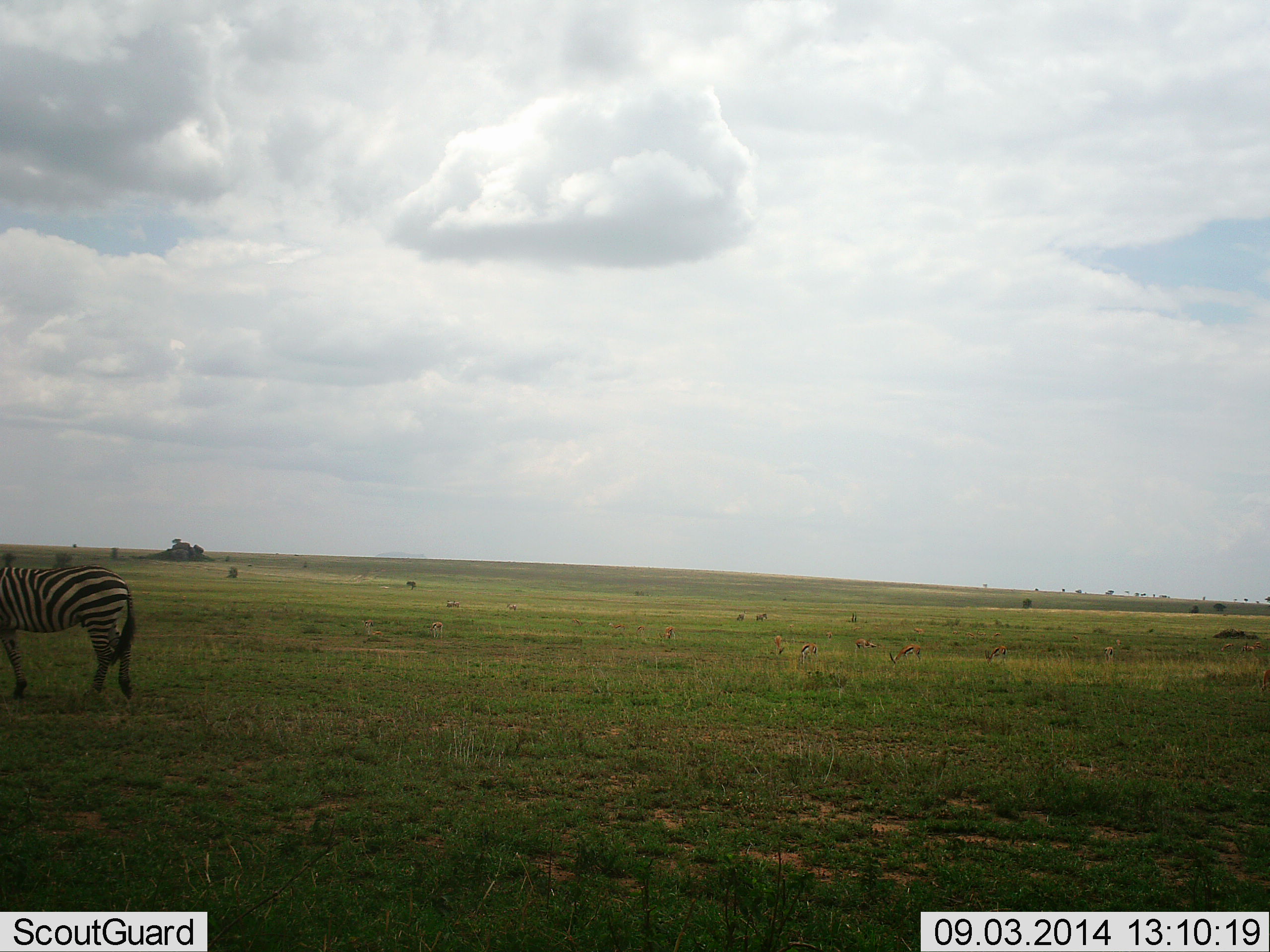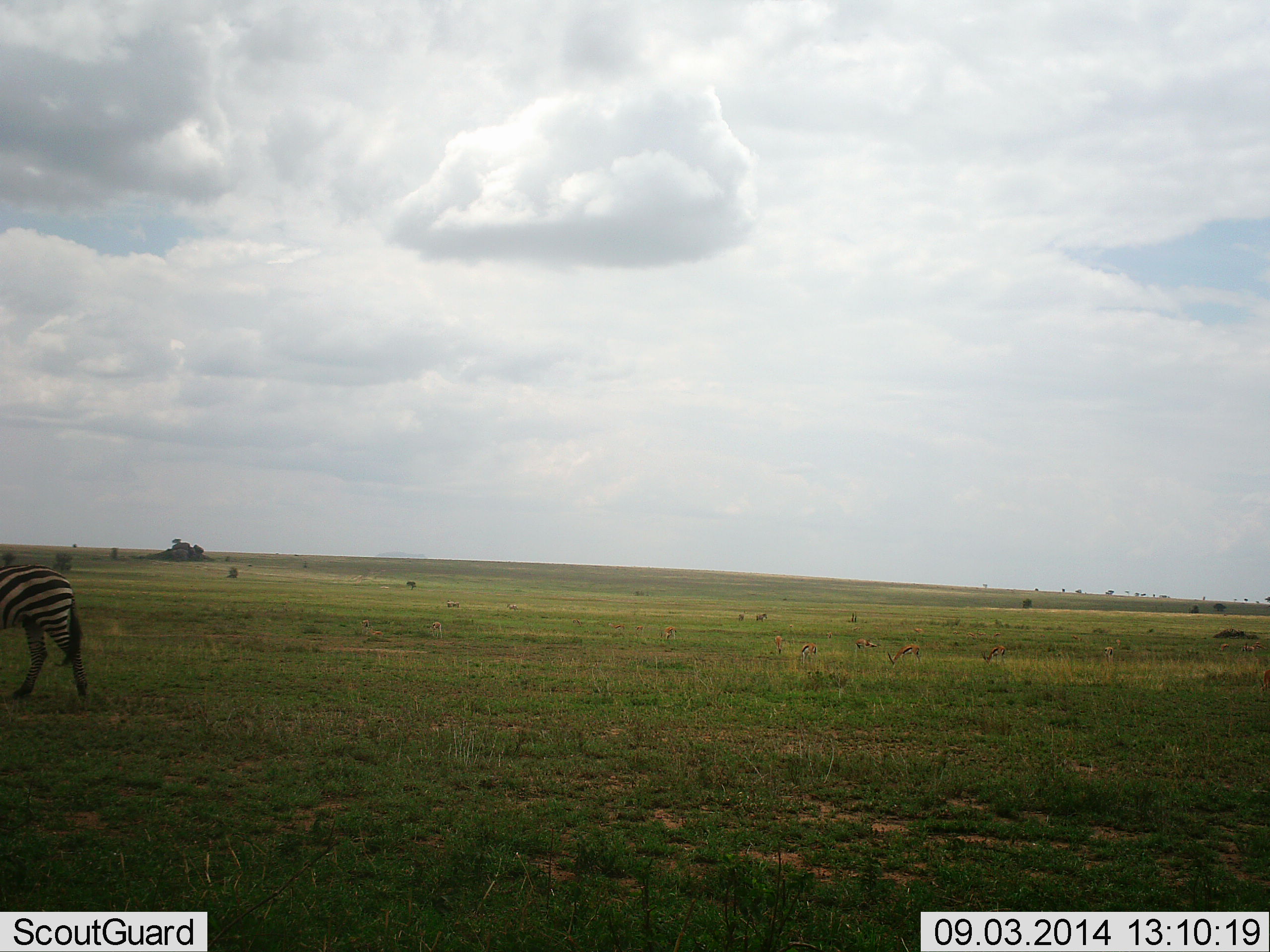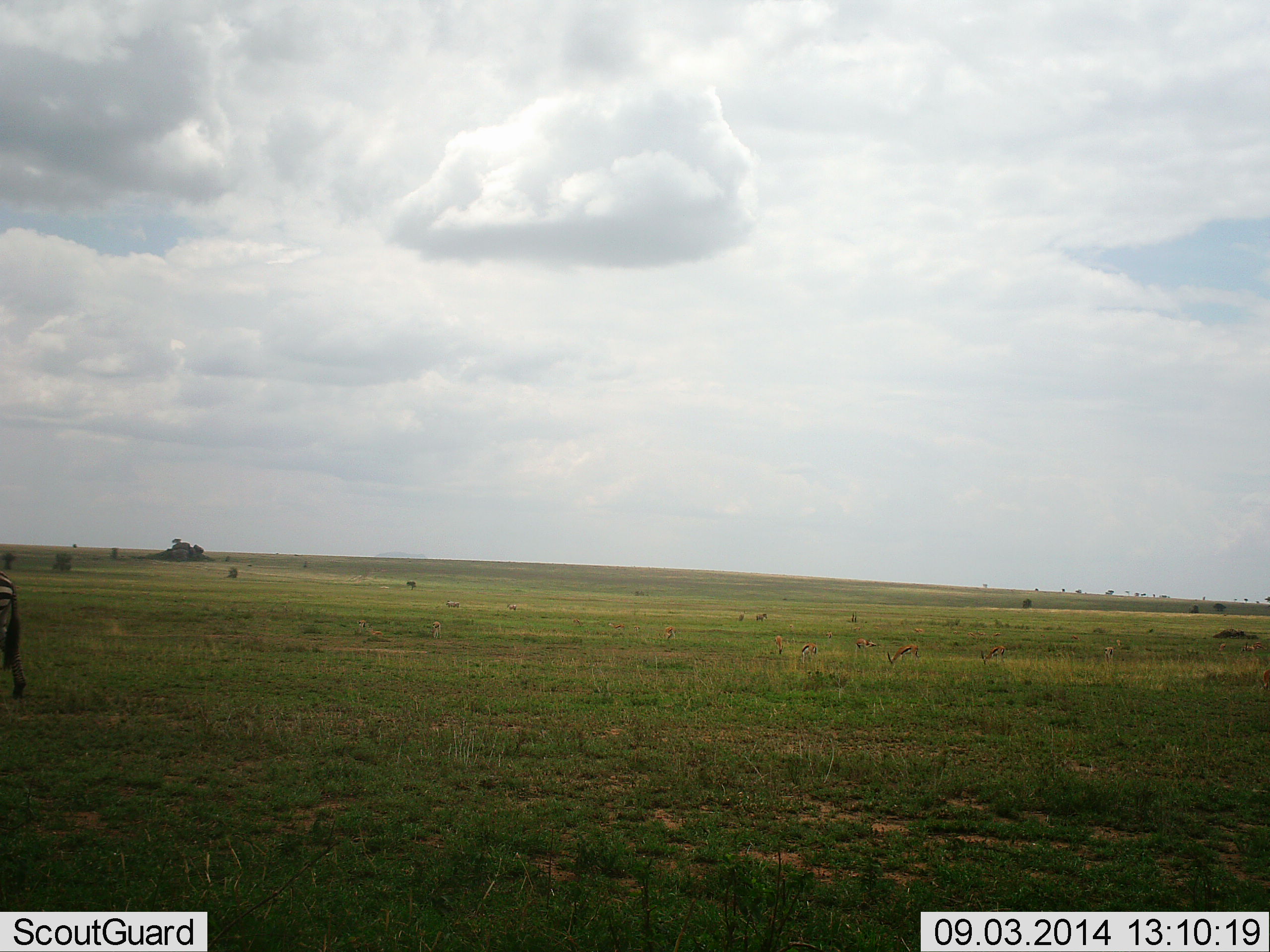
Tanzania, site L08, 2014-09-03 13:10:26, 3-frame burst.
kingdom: Animalia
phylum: Chordata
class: Mammalia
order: Perissodactyla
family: Equidae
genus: Equus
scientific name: Equus quagga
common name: plains zebra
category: zebra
Zebra (plains zebra) (Equus quagga), count 1. Behavior (volunteer vote fractions): standing 15%, resting 0%, moving 100%, interacting 0%. Young present (vote fraction): 0%. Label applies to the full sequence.